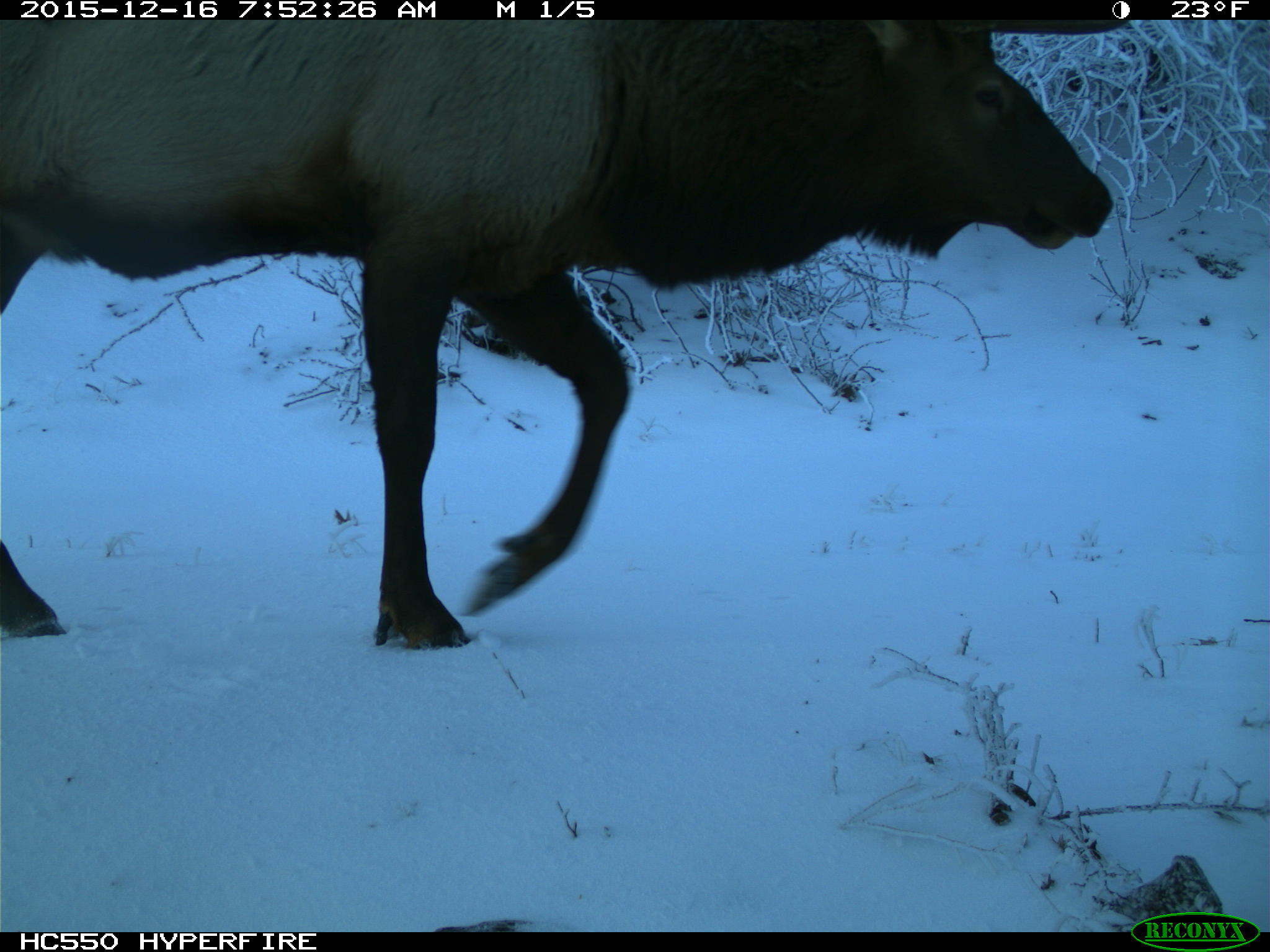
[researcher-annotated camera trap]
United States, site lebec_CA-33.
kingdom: Animalia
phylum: Chordata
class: Mammalia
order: Artiodactyla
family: Cervidae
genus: Cervus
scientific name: Cervus canadensis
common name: elk